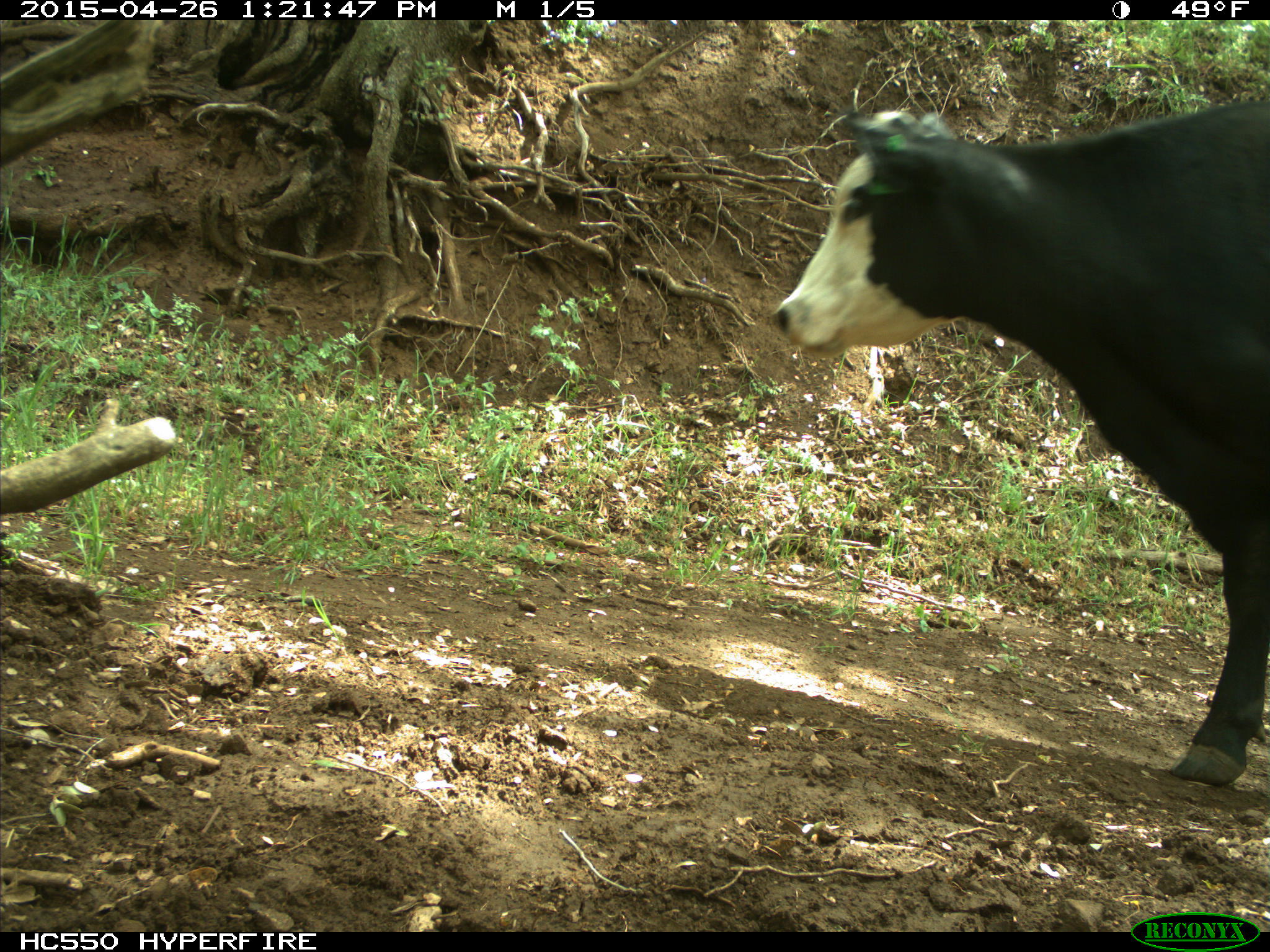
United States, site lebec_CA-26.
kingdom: Animalia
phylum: Chordata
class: Mammalia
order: Artiodactyla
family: Bovidae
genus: Bos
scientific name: Bos taurus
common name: domestic cow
Bos taurus (domestic cow).